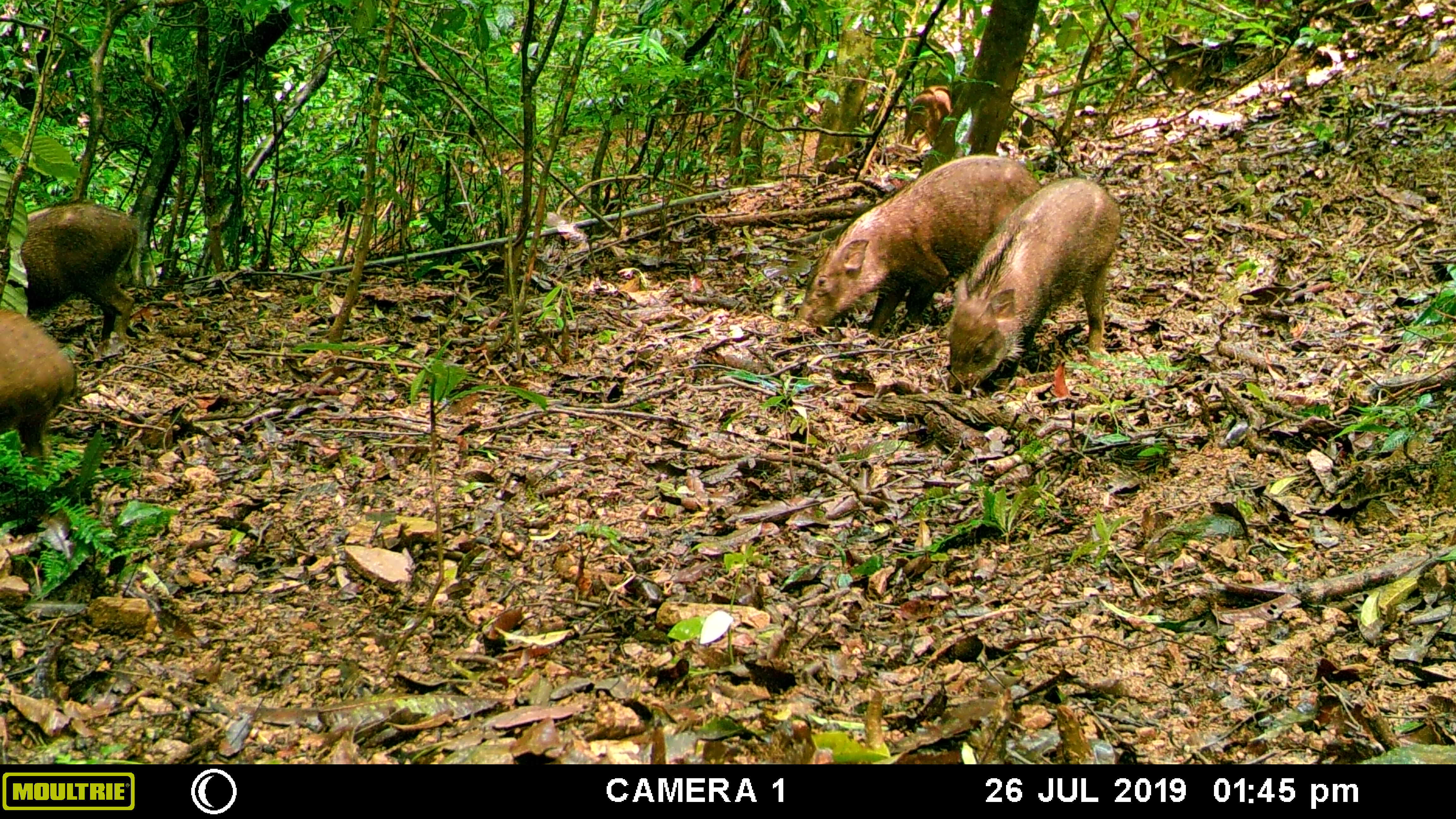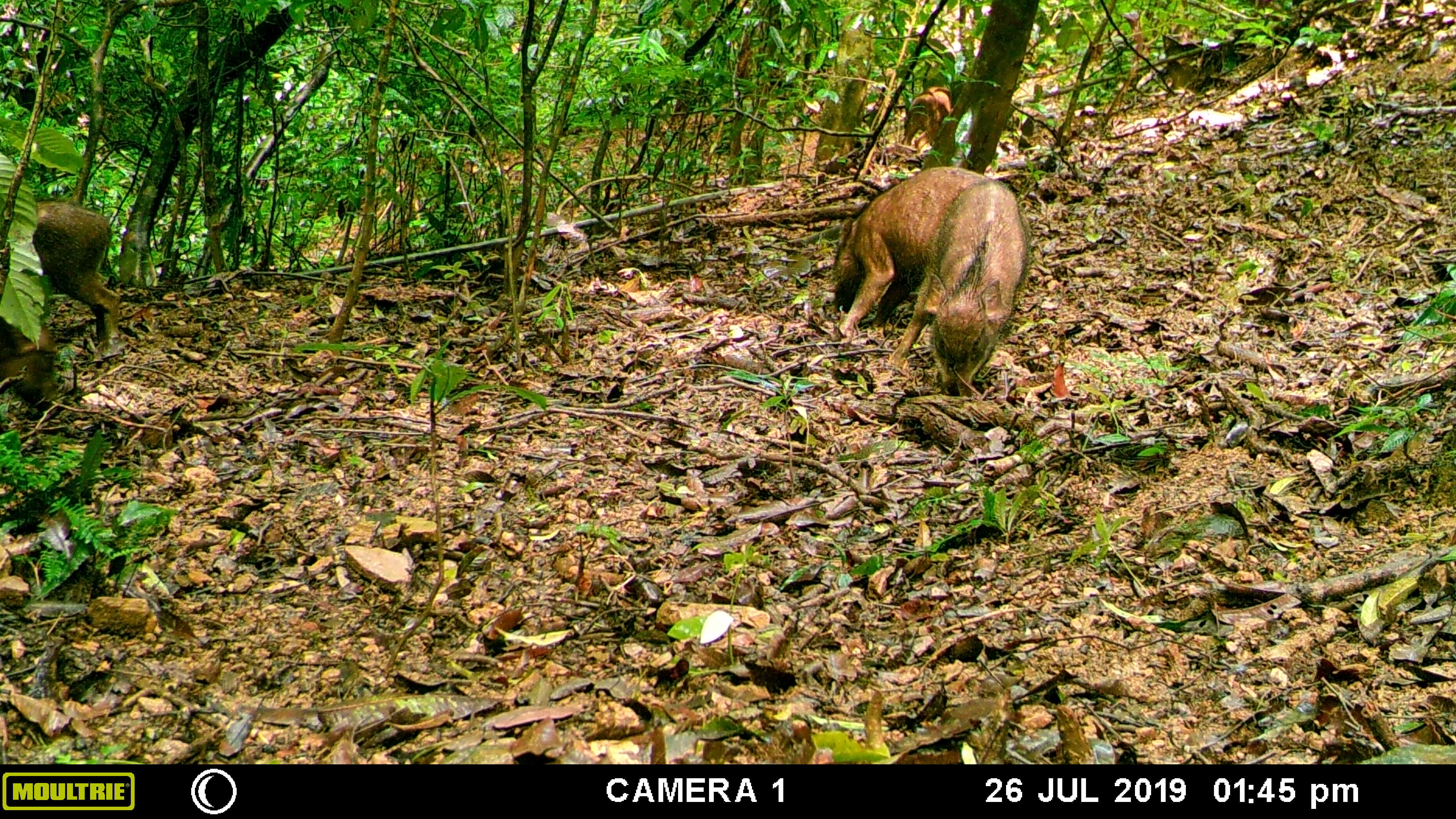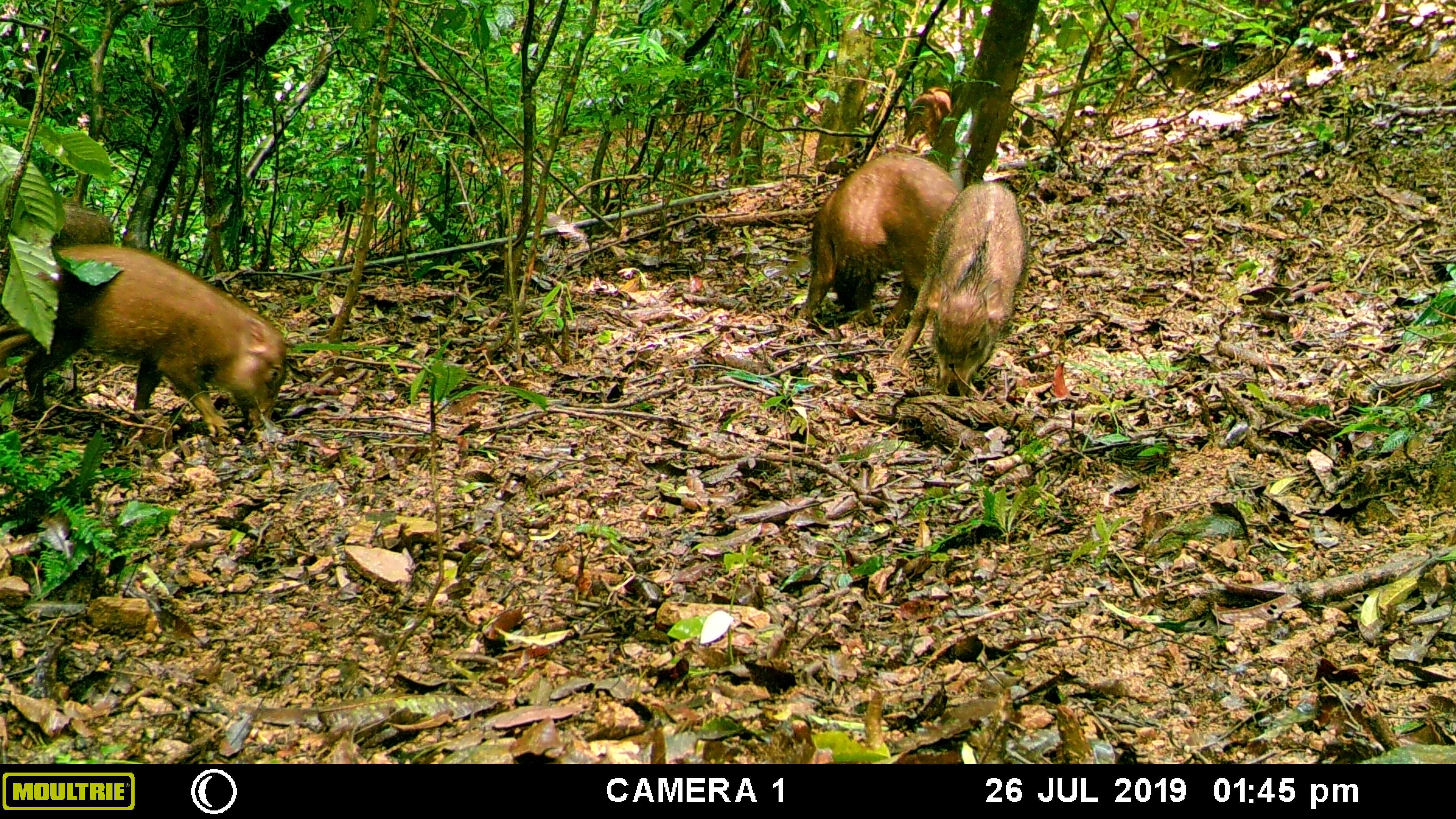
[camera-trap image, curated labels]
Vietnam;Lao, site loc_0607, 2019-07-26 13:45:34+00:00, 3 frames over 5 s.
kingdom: Animalia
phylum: Chordata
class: Mammalia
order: Artiodactyla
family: Suidae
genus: Sus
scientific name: Sus scrofa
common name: eurasian wild pig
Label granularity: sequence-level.